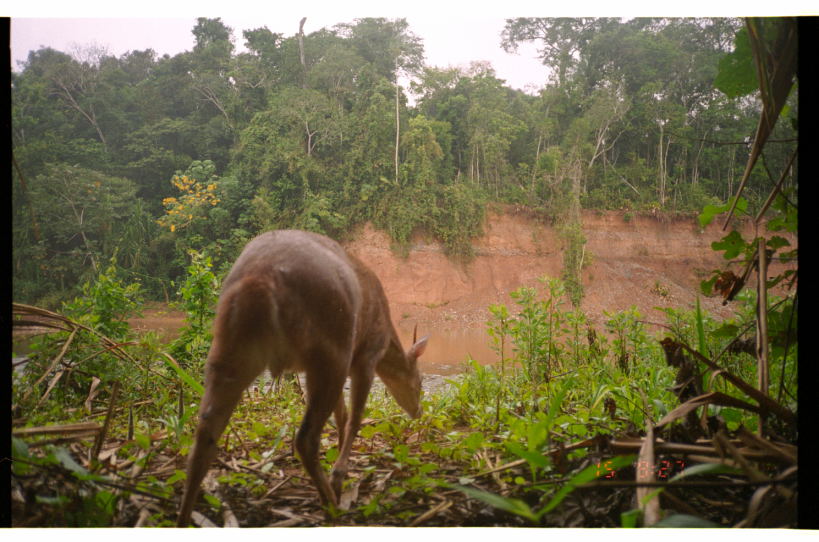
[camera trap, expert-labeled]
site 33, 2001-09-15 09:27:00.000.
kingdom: Animalia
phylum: Chordata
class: Mammalia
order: Artiodactyla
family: Cervidae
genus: Mazama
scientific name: Mazama americana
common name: red brocket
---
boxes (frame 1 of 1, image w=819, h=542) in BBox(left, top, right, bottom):
mazama americana: BBox(170, 226, 429, 528)